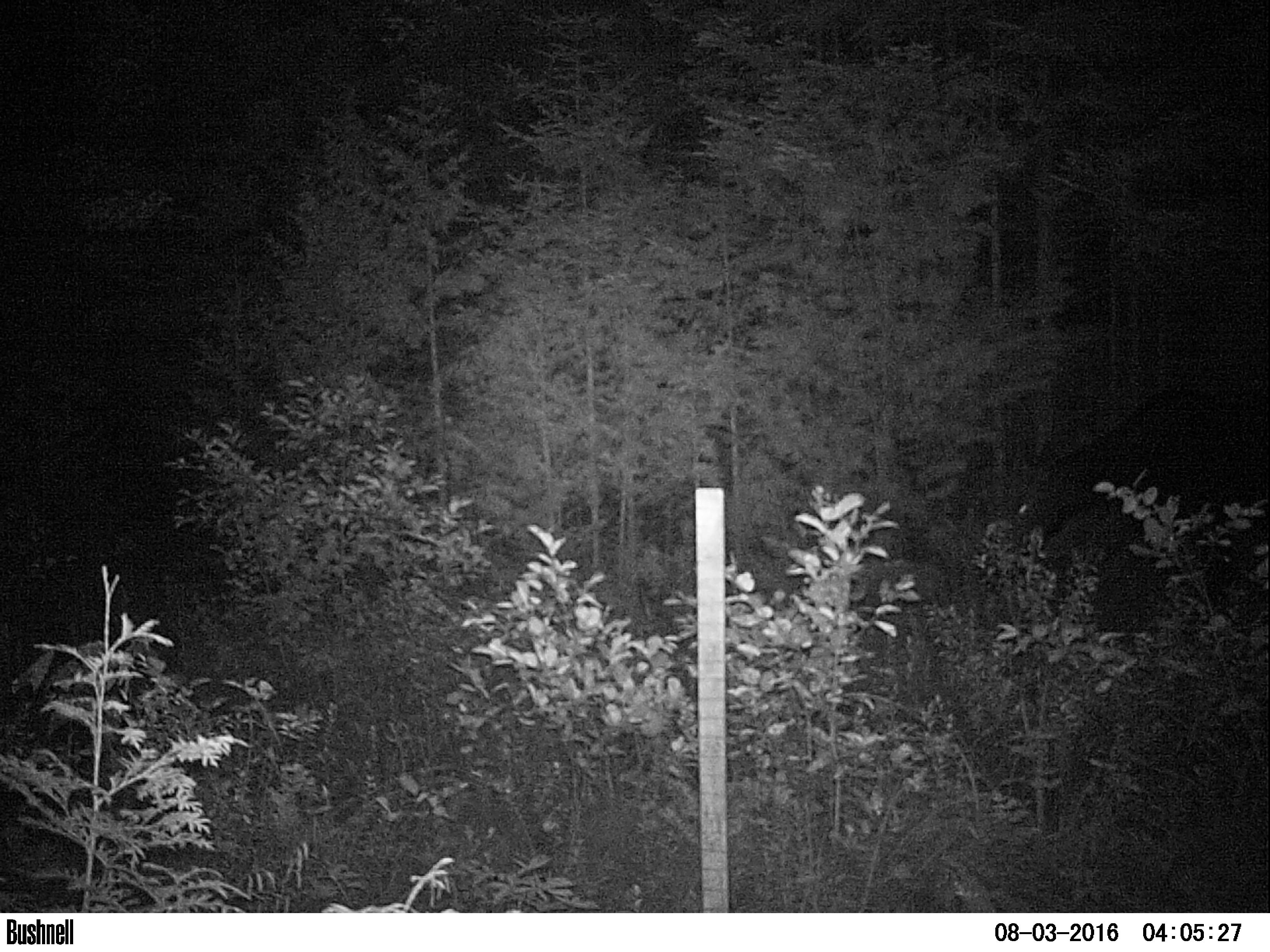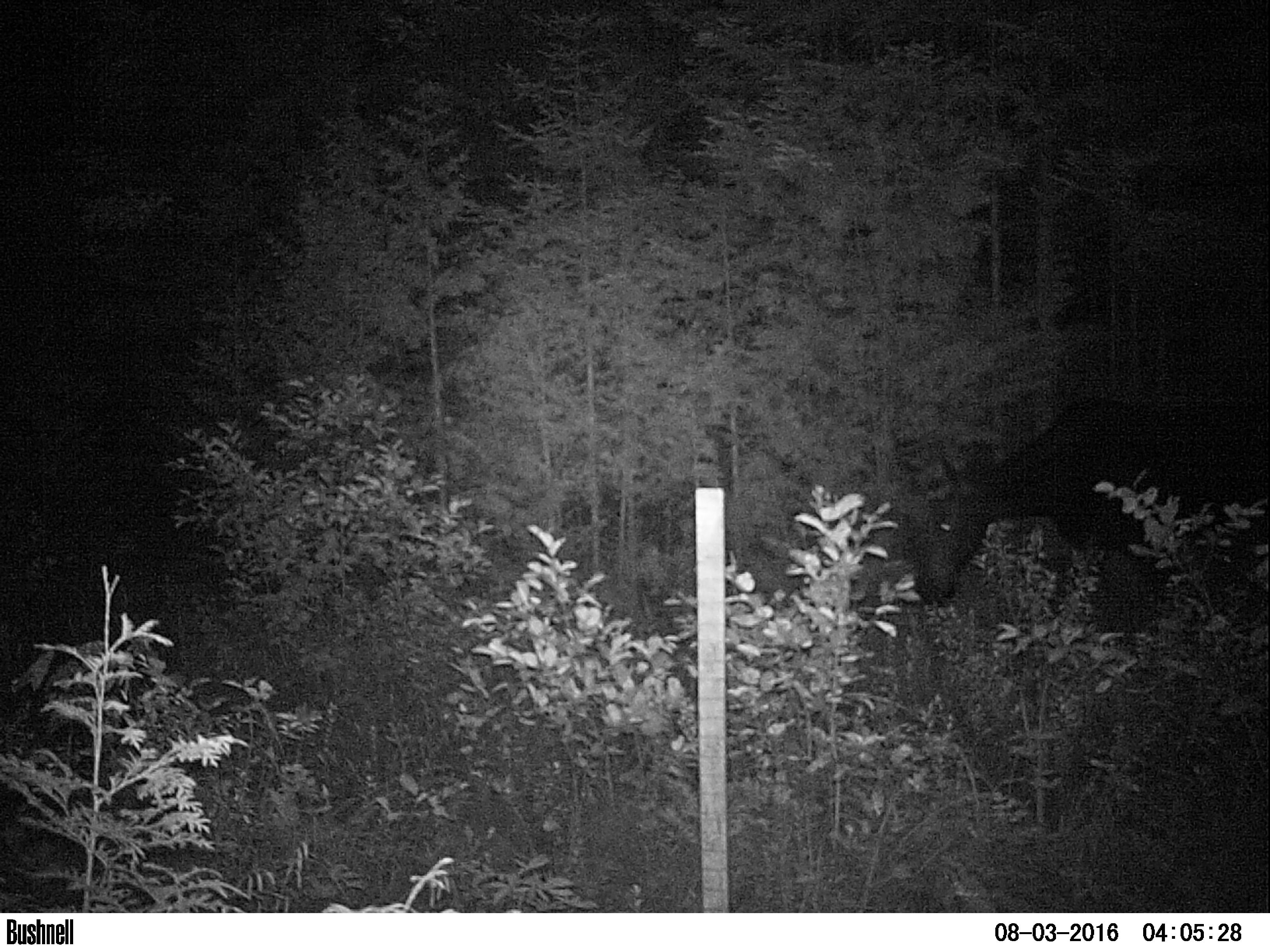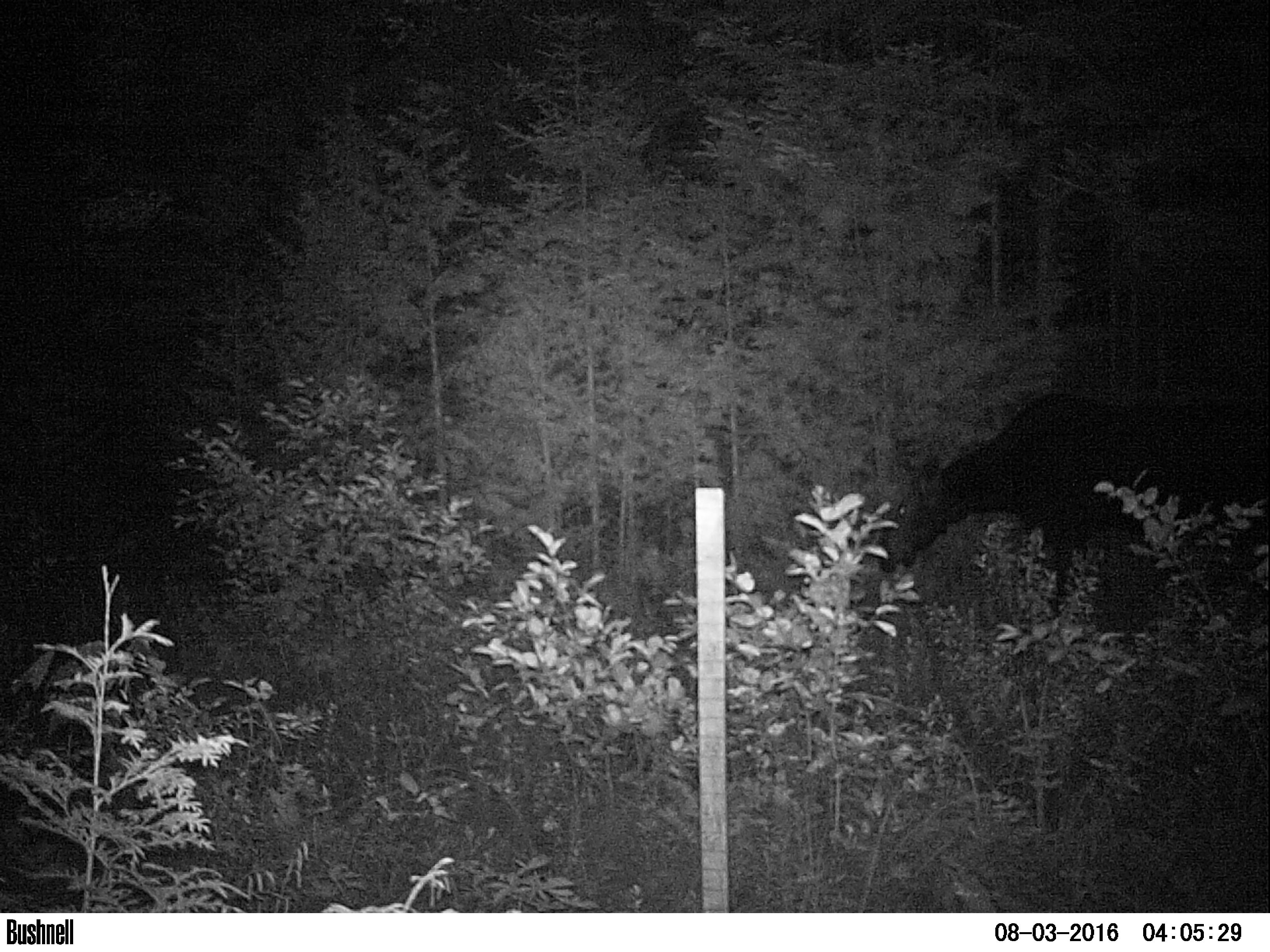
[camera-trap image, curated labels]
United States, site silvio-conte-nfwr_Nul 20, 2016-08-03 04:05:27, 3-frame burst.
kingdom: Animalia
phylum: Chordata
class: Mammalia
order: Artiodactyla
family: Cervidae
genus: Alces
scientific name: Alces alces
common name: moose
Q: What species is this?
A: Moose (Alces alces).